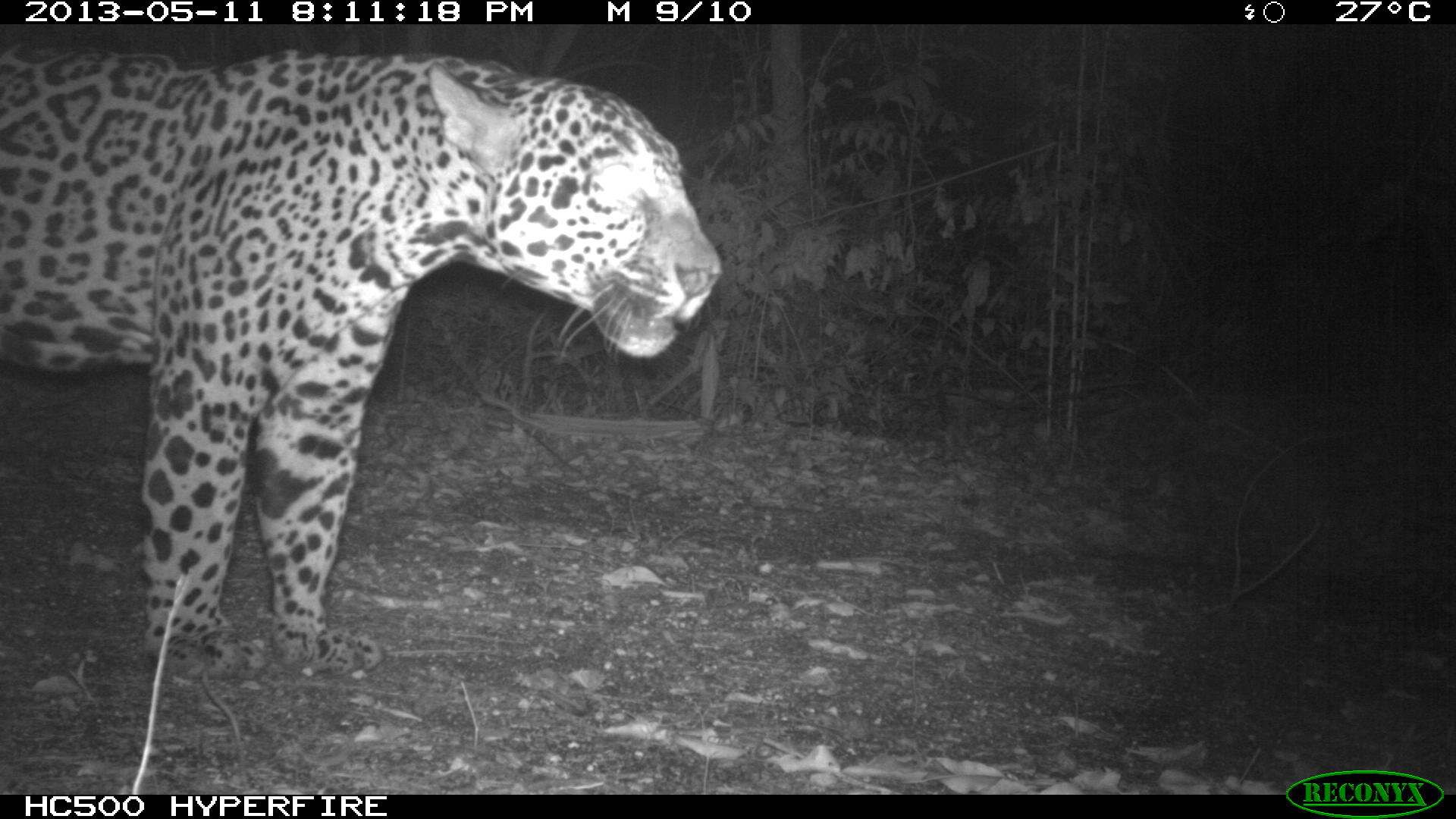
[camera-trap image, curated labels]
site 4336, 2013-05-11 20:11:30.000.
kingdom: Animalia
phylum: Chordata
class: Mammalia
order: Carnivora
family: Felidae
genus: Panthera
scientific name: Panthera onca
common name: jaguar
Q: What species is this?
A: Panthera onca (jaguar).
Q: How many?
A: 1.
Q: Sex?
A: Male.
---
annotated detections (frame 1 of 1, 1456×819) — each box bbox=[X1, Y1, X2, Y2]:
panthera onca: bbox=[0, 43, 724, 670]